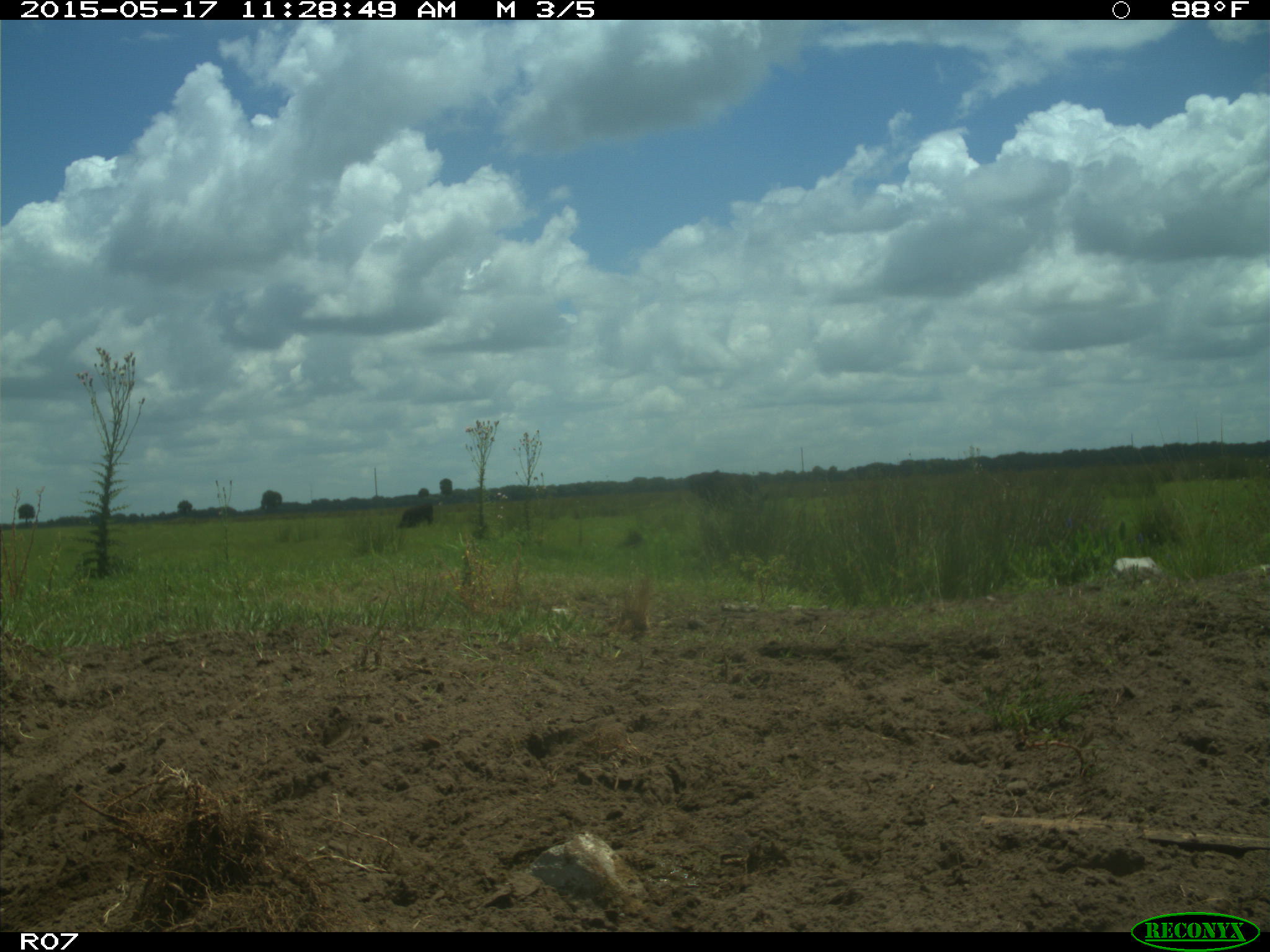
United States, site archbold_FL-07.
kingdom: Animalia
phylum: Chordata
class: Mammalia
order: Artiodactyla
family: Bovidae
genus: Bos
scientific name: Bos taurus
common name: domestic cow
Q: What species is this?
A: Bos taurus (domestic cow).